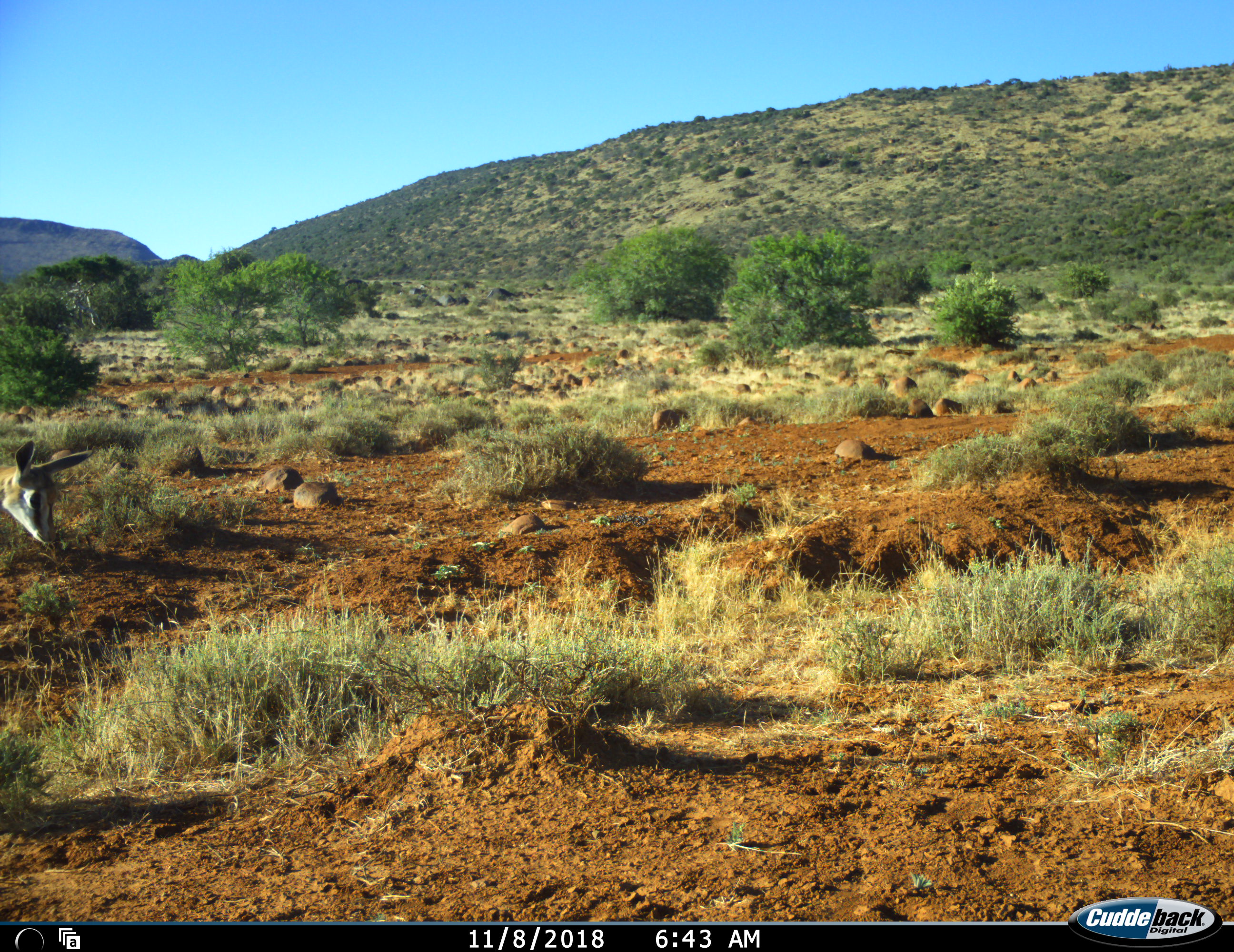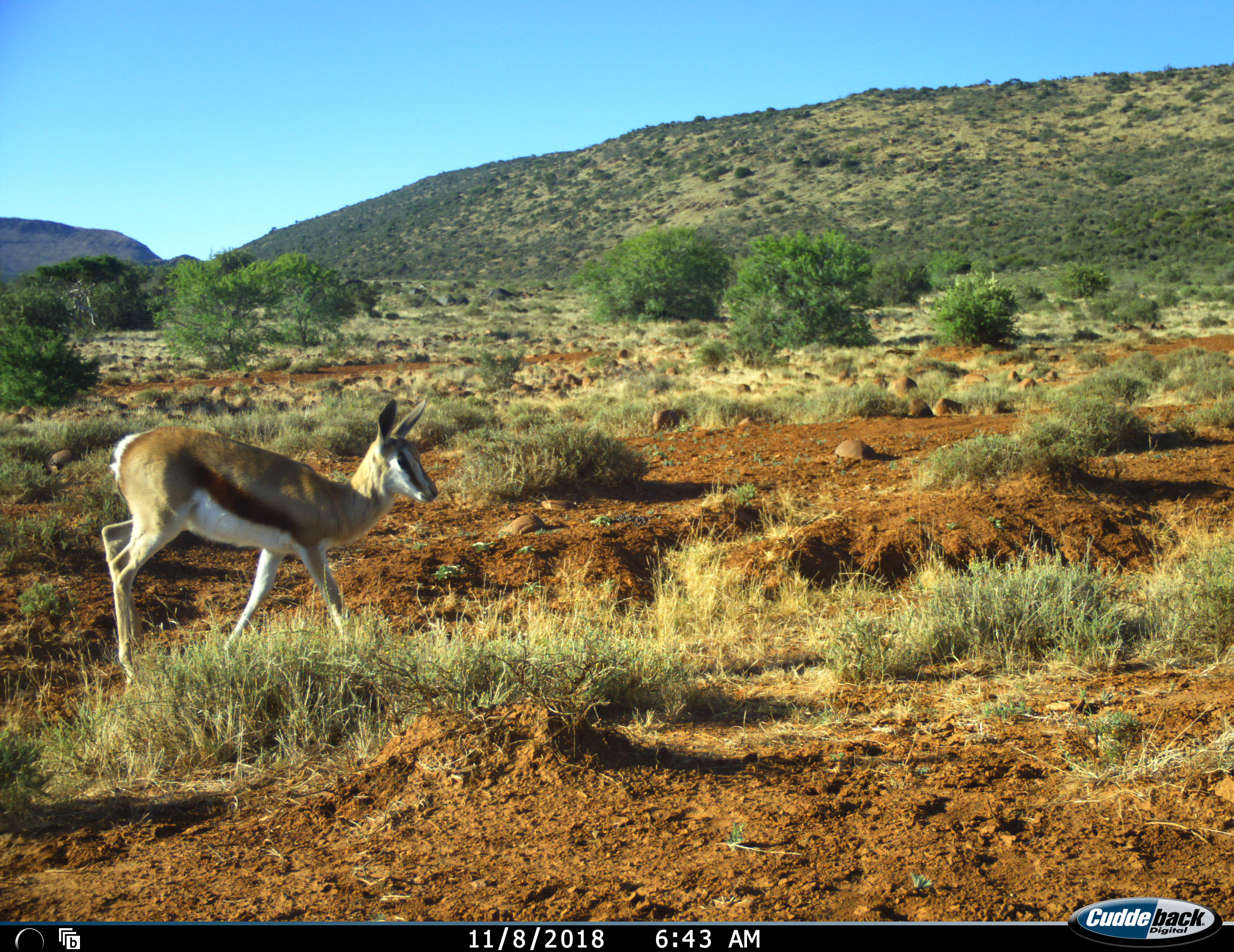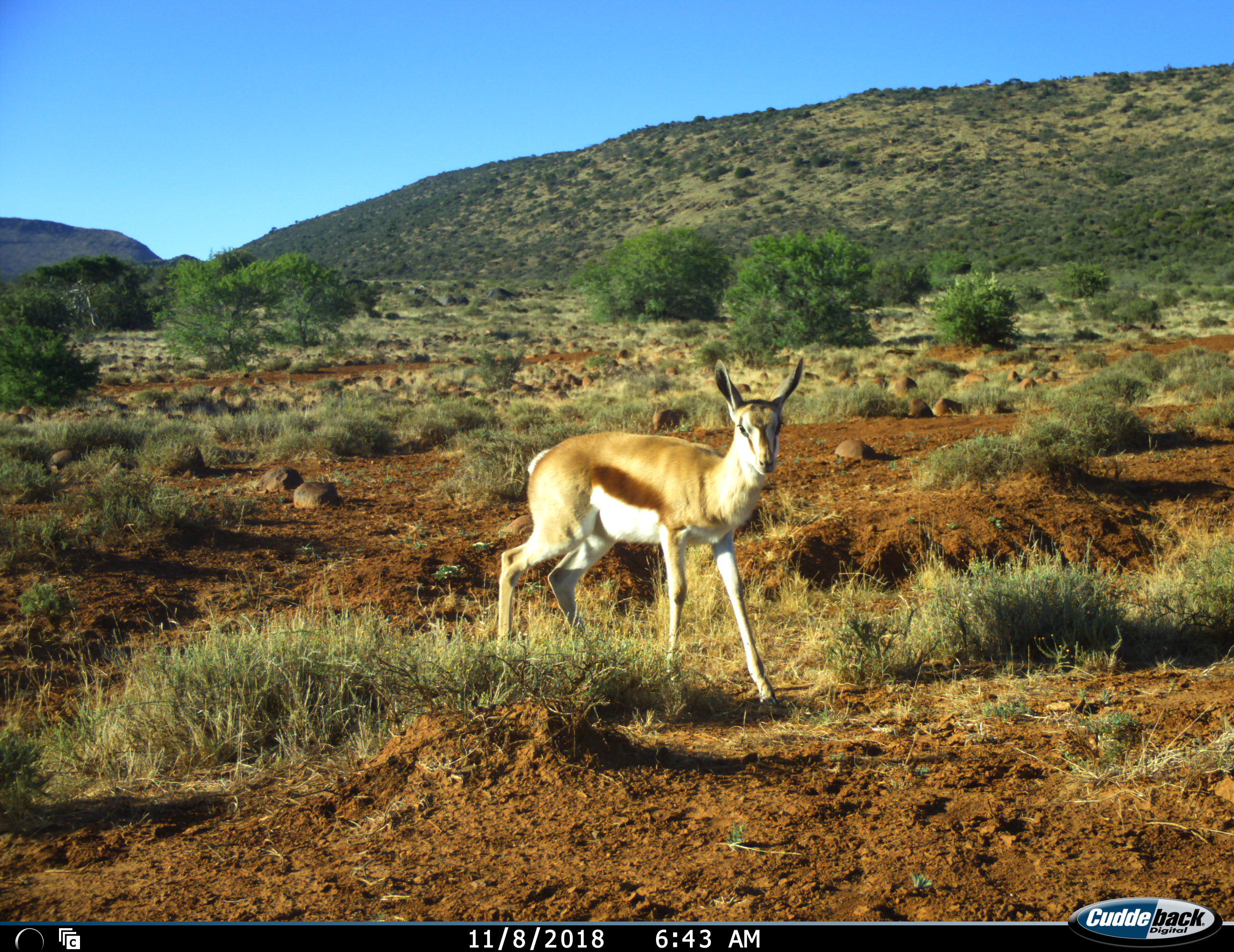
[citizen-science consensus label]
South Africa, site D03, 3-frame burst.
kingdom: Animalia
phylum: Chordata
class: Mammalia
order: Artiodactyla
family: Bovidae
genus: Antidorcas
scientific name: Antidorcas marsupialis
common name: springbok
Springbok (Antidorcas marsupialis), count 1. Behavior (volunteer vote fractions): standing 11%, resting 0%, moving 78%, interacting 0%. Young present (vote fraction): 22%. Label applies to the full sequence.